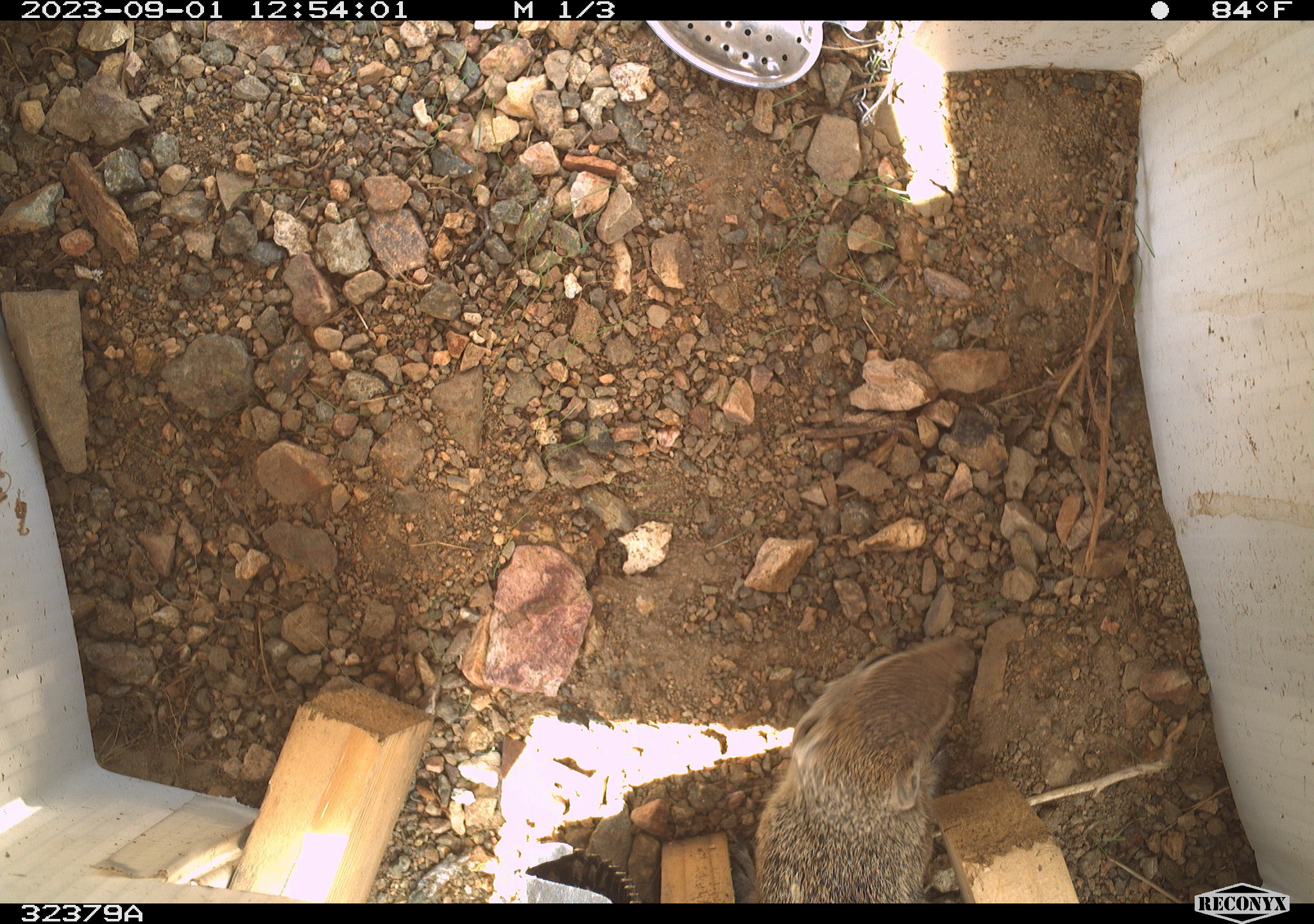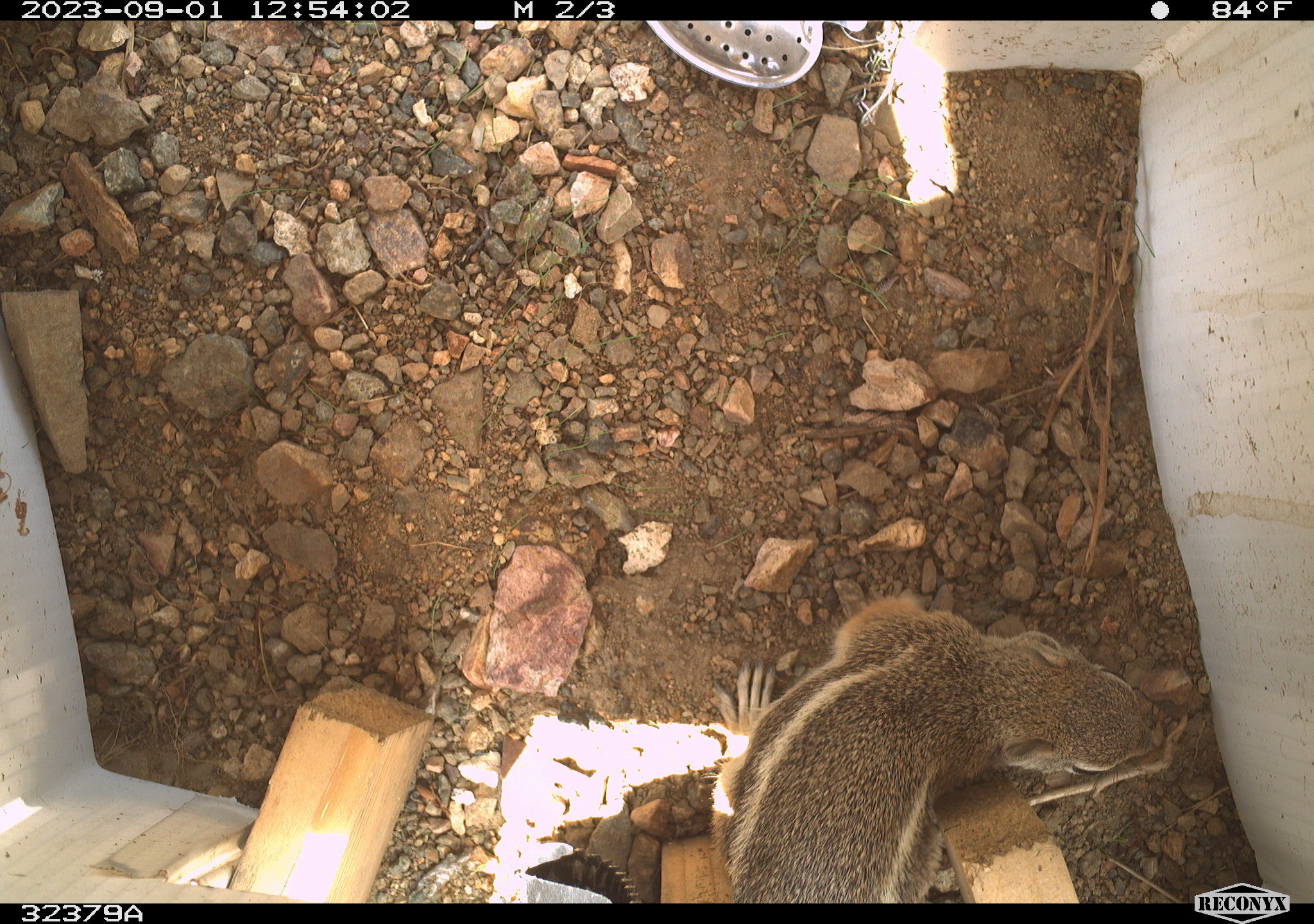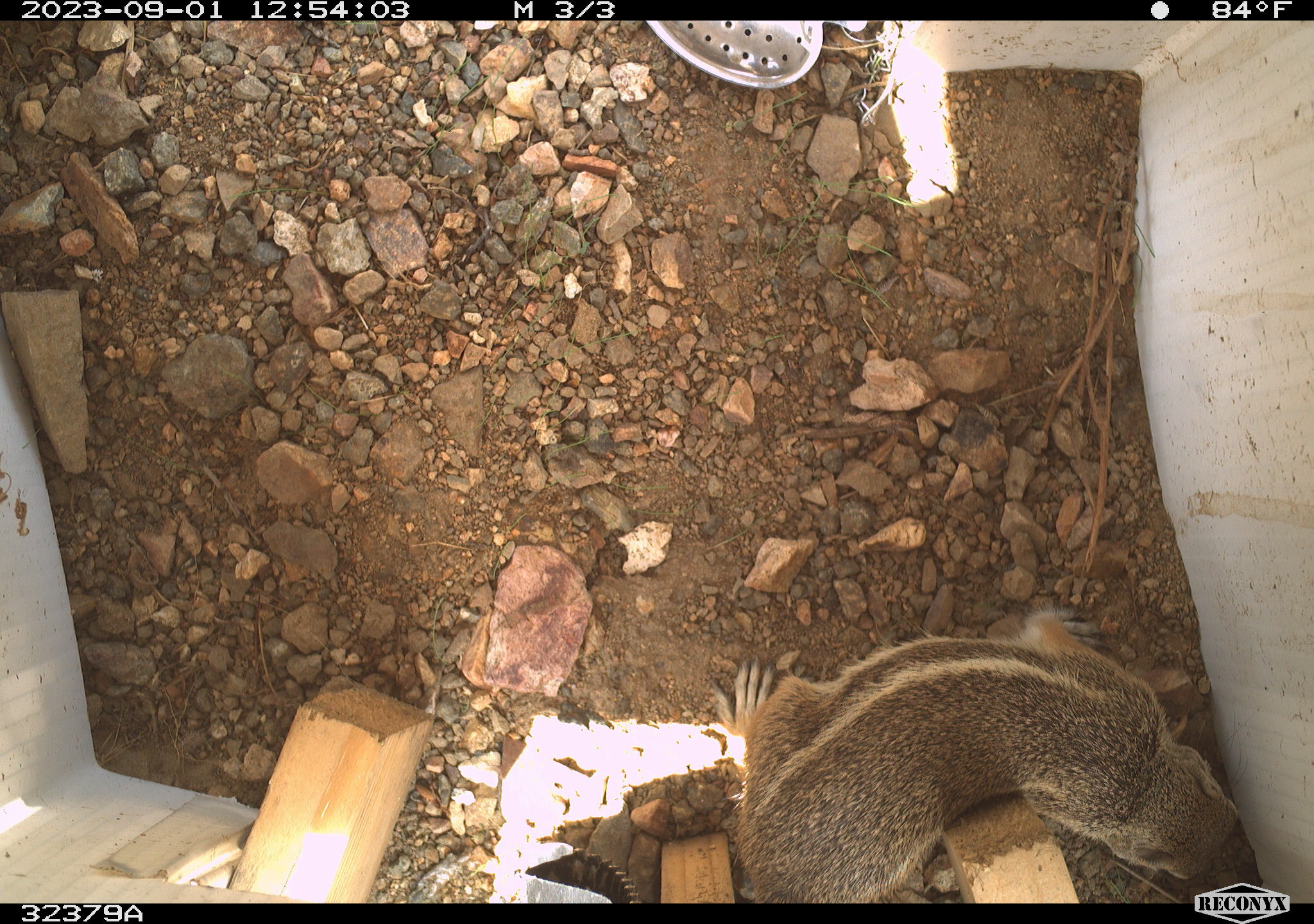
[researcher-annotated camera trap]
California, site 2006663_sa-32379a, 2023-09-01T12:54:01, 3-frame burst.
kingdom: Animalia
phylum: Chordata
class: Mammalia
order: Rodentia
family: Sciuridae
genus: Ammospermophilus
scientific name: Ammospermophilus leucurus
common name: white-tailed antelope squirrel